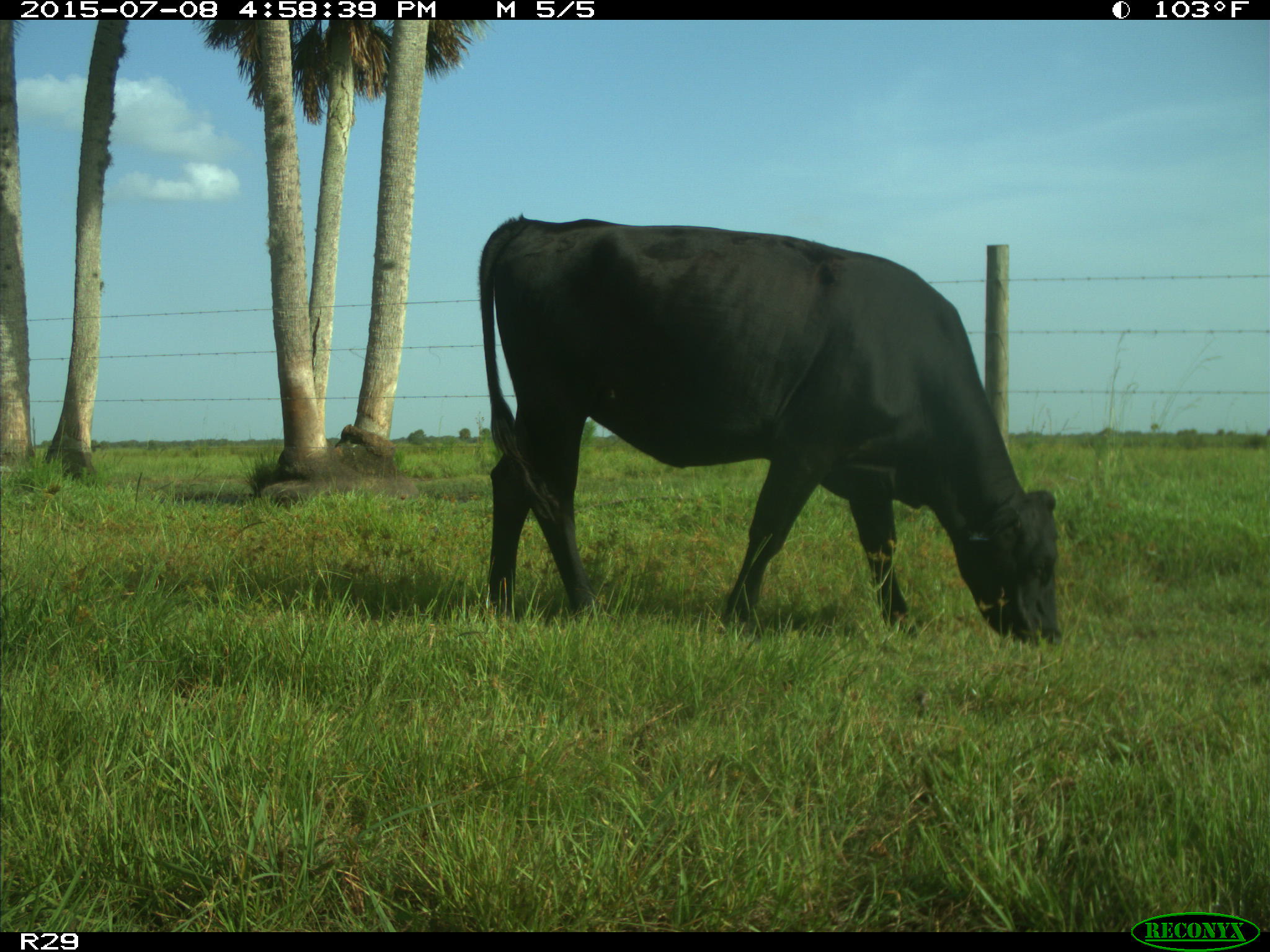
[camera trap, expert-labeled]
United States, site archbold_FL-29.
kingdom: Animalia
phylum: Chordata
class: Mammalia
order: Artiodactyla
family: Bovidae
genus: Bos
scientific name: Bos taurus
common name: domestic cow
Bos taurus (domestic cow).